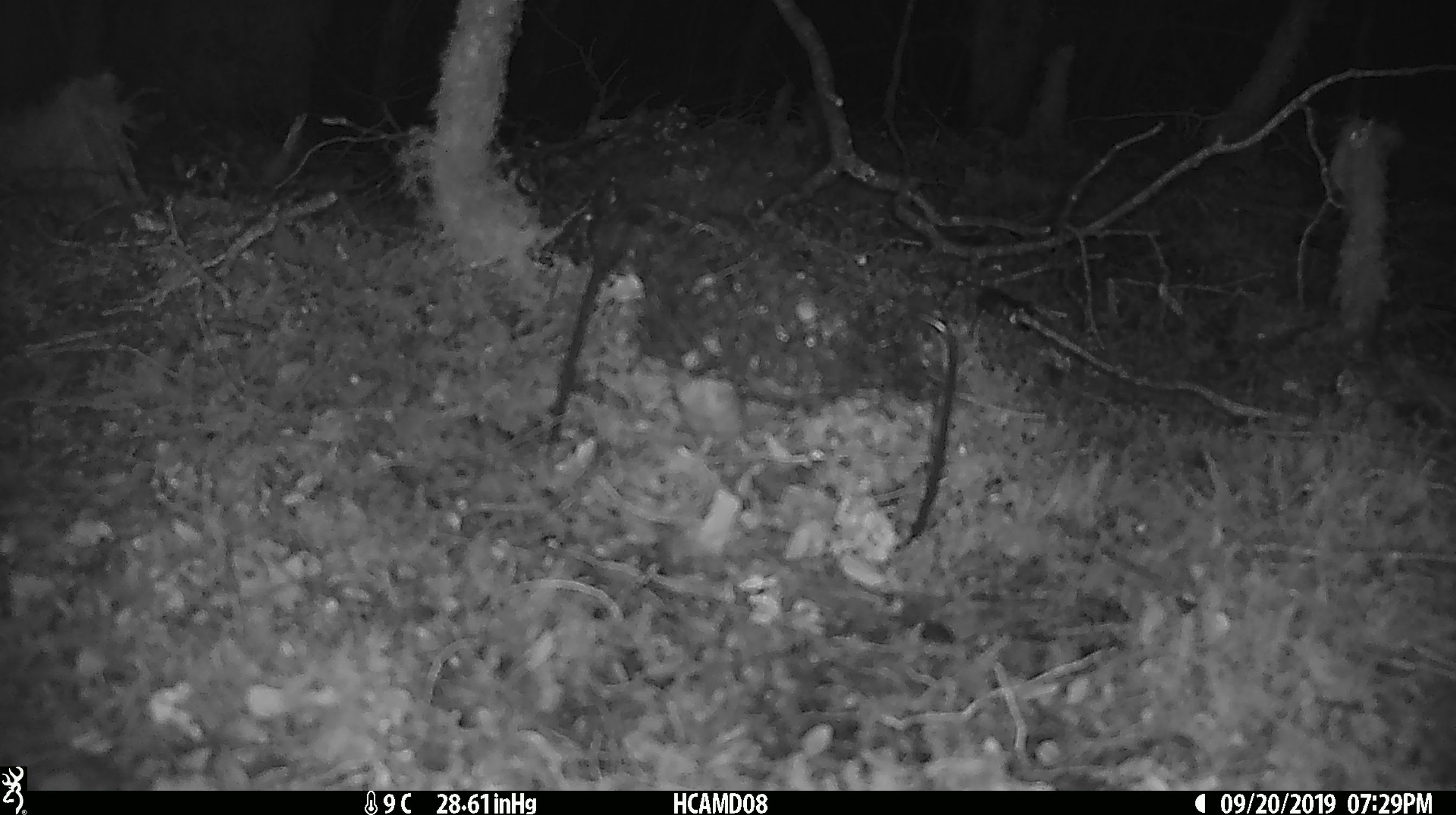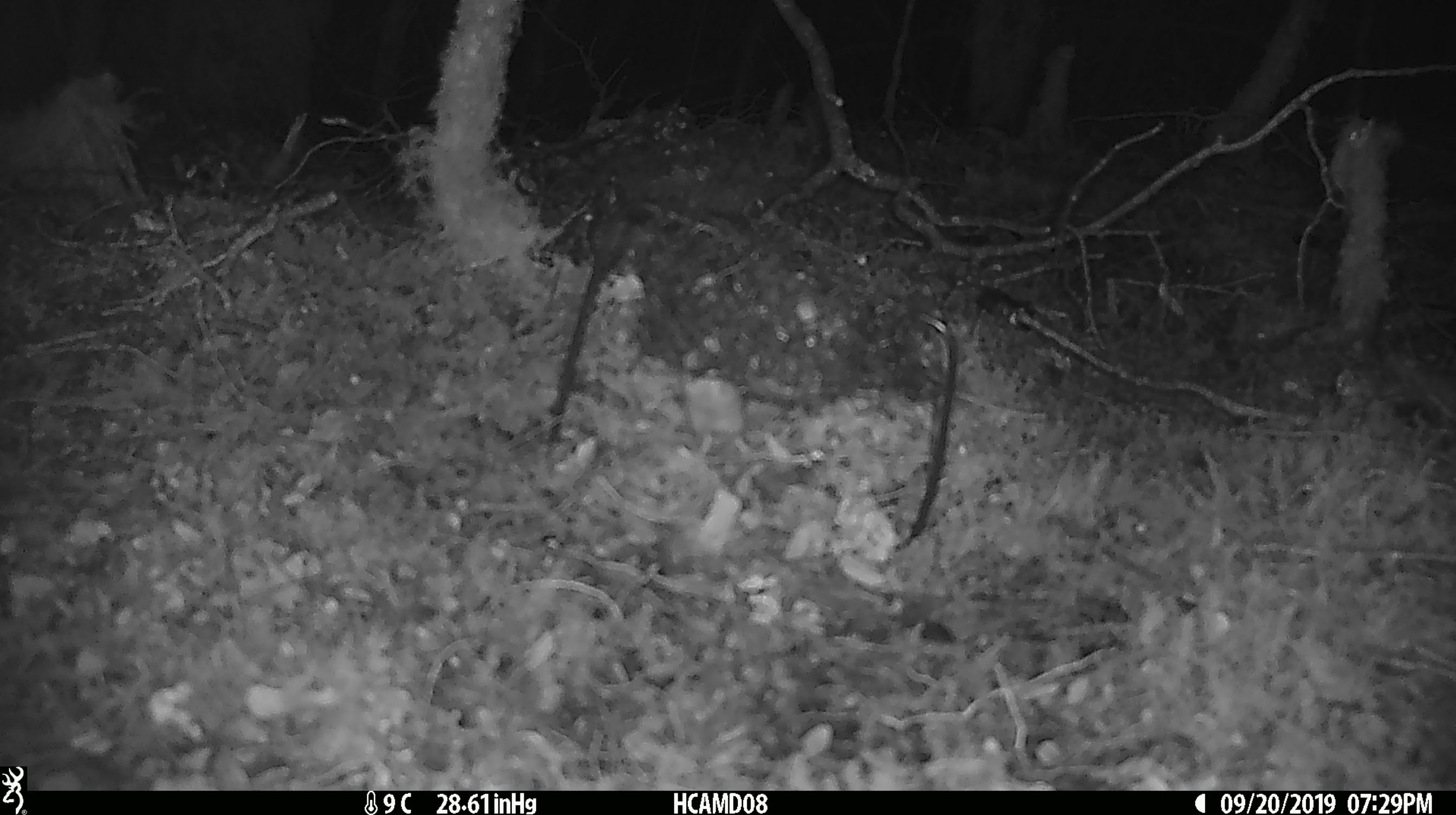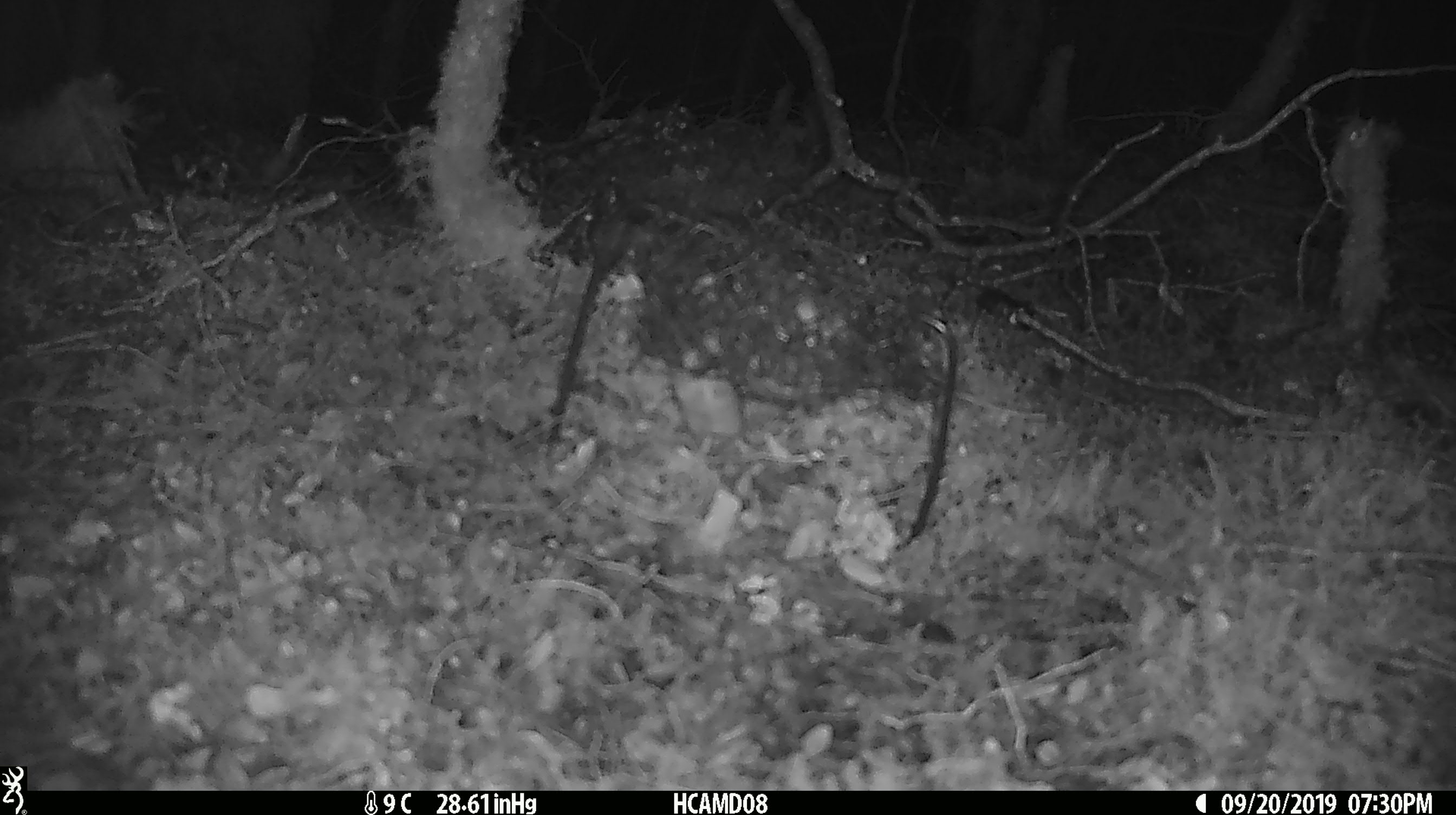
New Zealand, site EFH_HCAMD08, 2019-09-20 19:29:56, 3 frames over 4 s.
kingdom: Animalia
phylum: Chordata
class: Mammalia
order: Rodentia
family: Muridae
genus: Mus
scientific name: Mus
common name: mouse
Mouse (Mus).